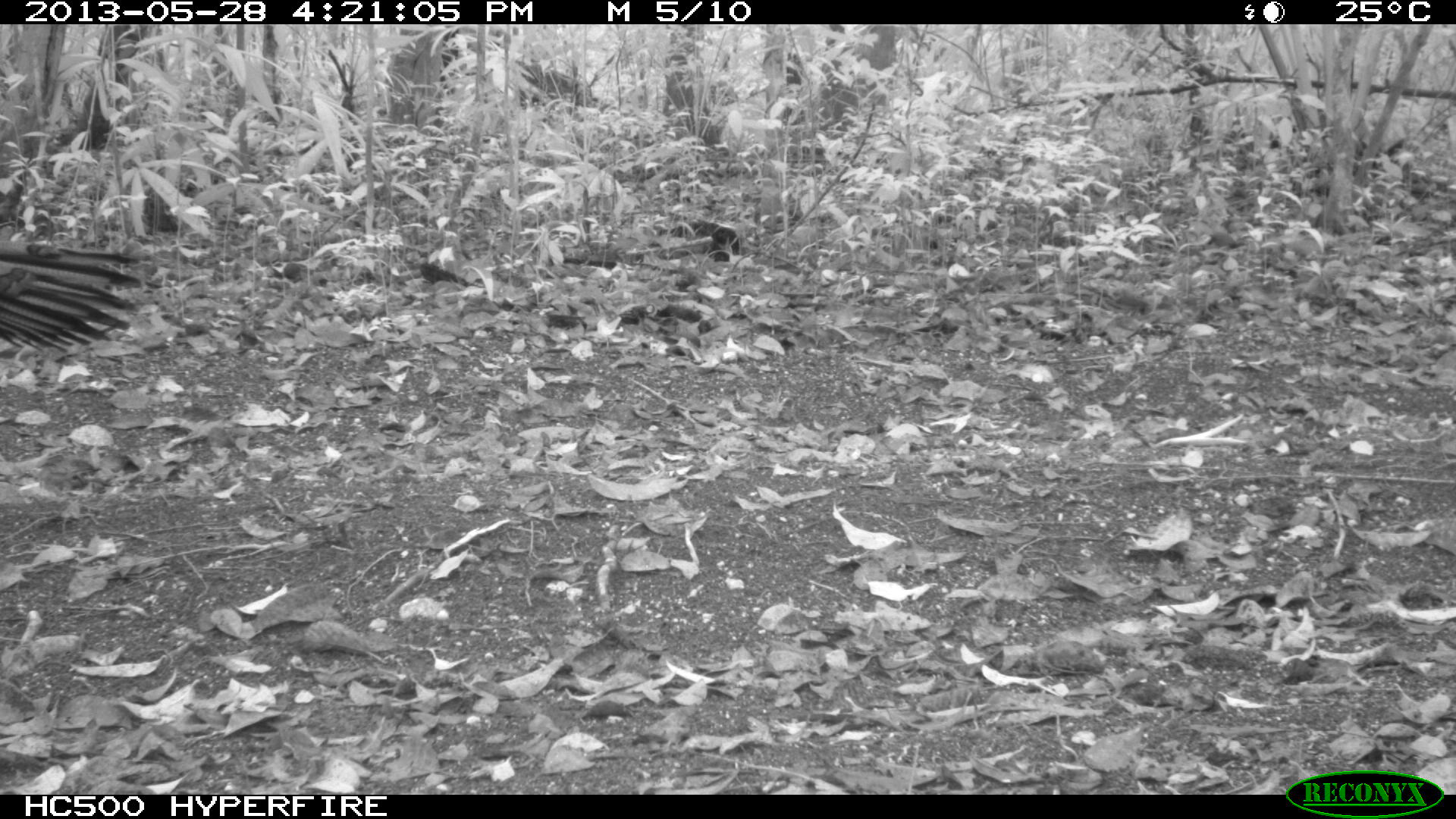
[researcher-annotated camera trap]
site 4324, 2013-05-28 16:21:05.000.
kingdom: Animalia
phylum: Chordata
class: Aves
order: Galliformes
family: Phasianidae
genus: Meleagris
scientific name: Meleagris ocellata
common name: ocellated turkey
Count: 1.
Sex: male.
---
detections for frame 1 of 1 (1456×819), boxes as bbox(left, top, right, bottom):
meleagris ocellata: bbox(0, 241, 159, 357)